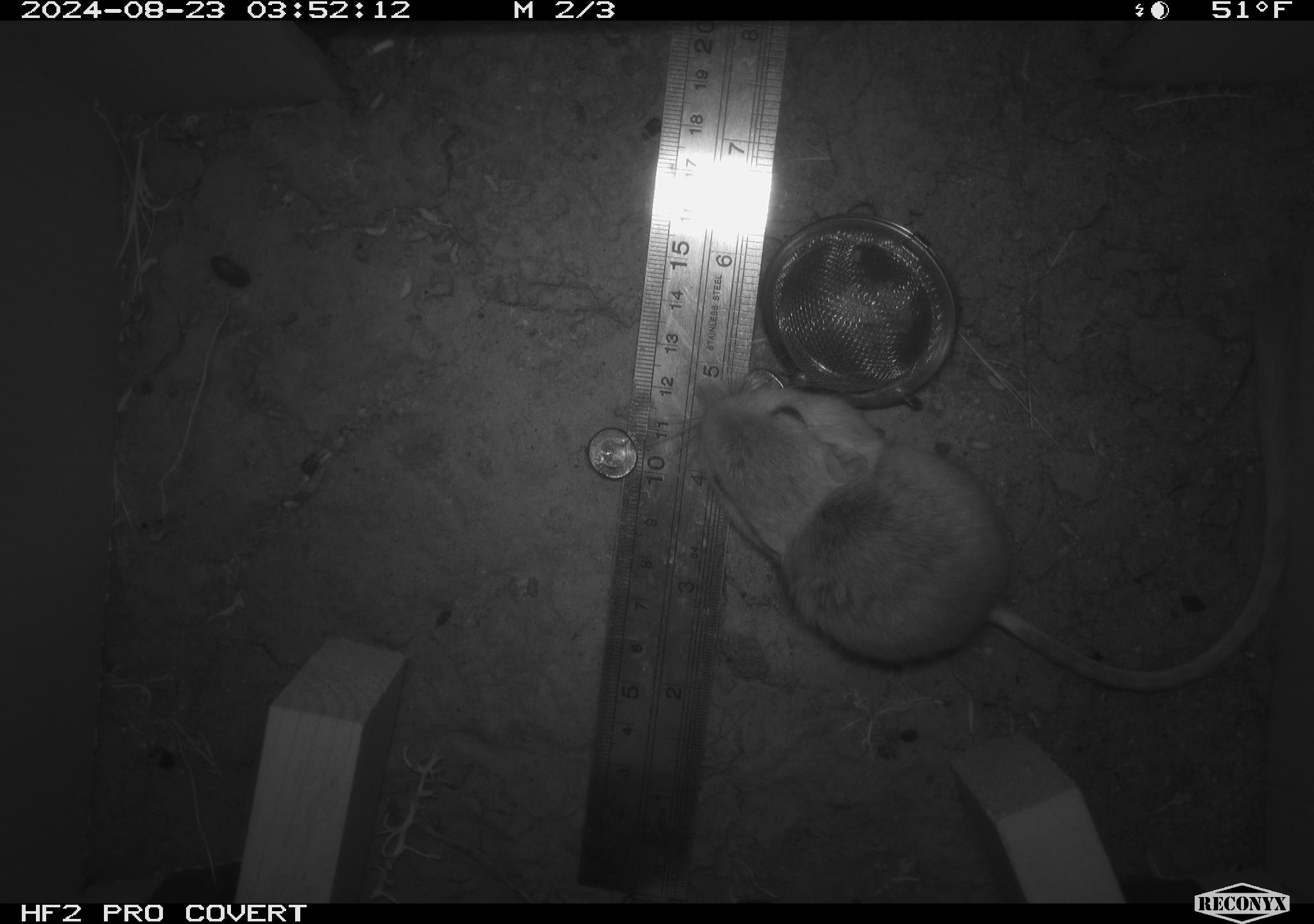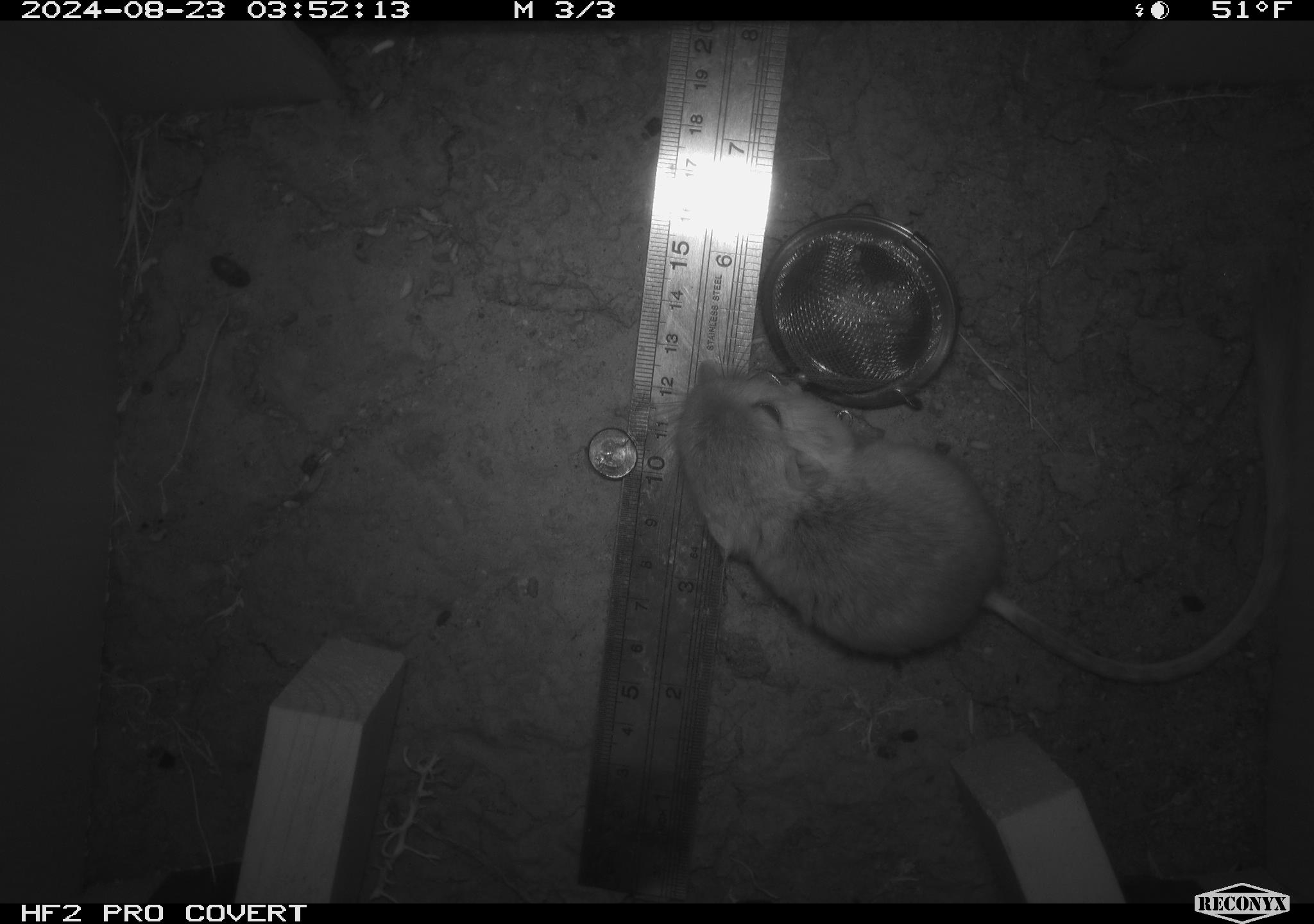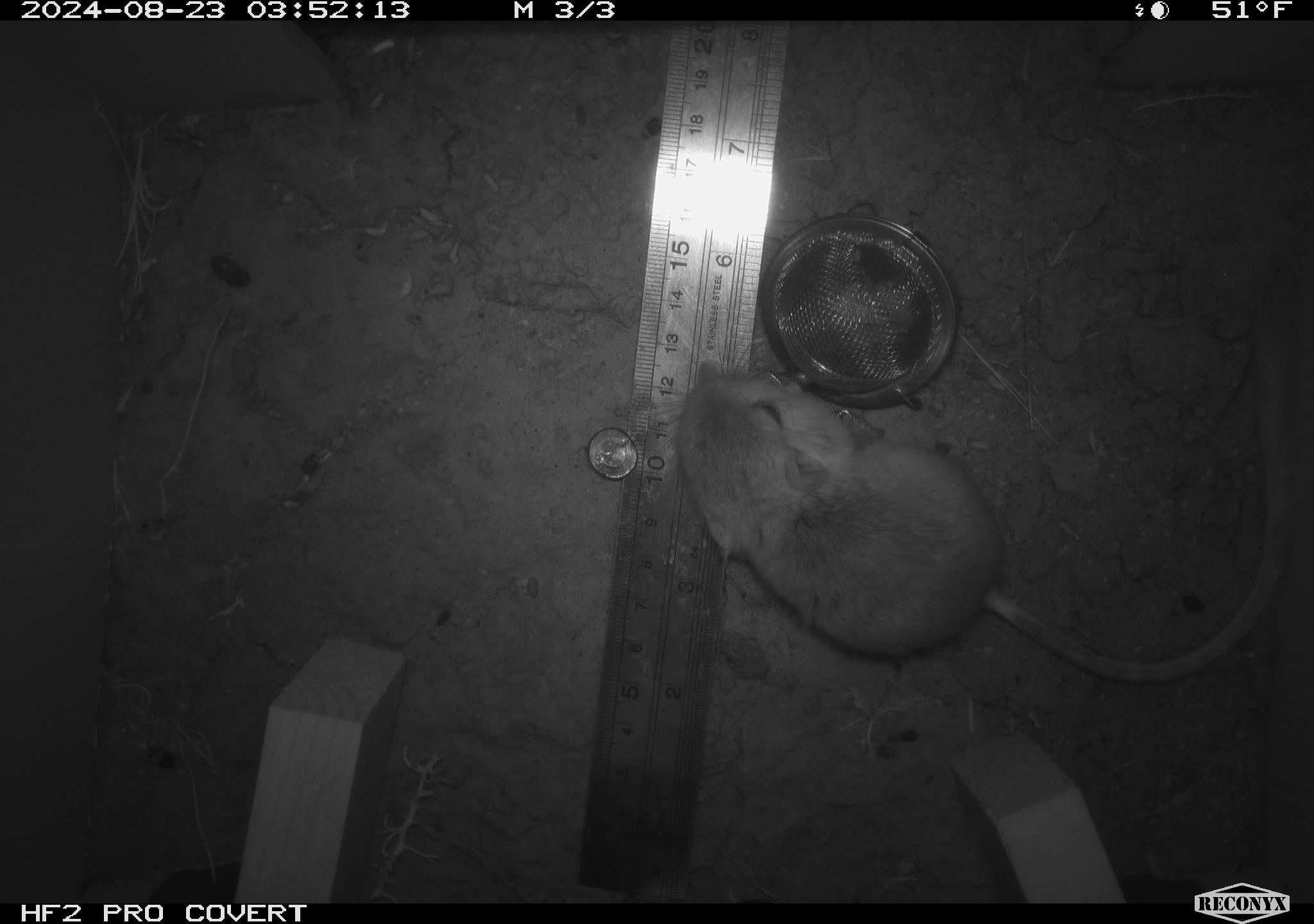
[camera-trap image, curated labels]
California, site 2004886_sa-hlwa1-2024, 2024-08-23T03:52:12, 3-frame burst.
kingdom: Animalia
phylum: Chordata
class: Mammalia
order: Rodentia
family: Heteromyidae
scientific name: Heteromyidae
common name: kangaroo rats and pocket mice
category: heteromyidae family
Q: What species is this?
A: Heteromyidae family (kangaroo rats and pocket mice) (Heteromyidae).